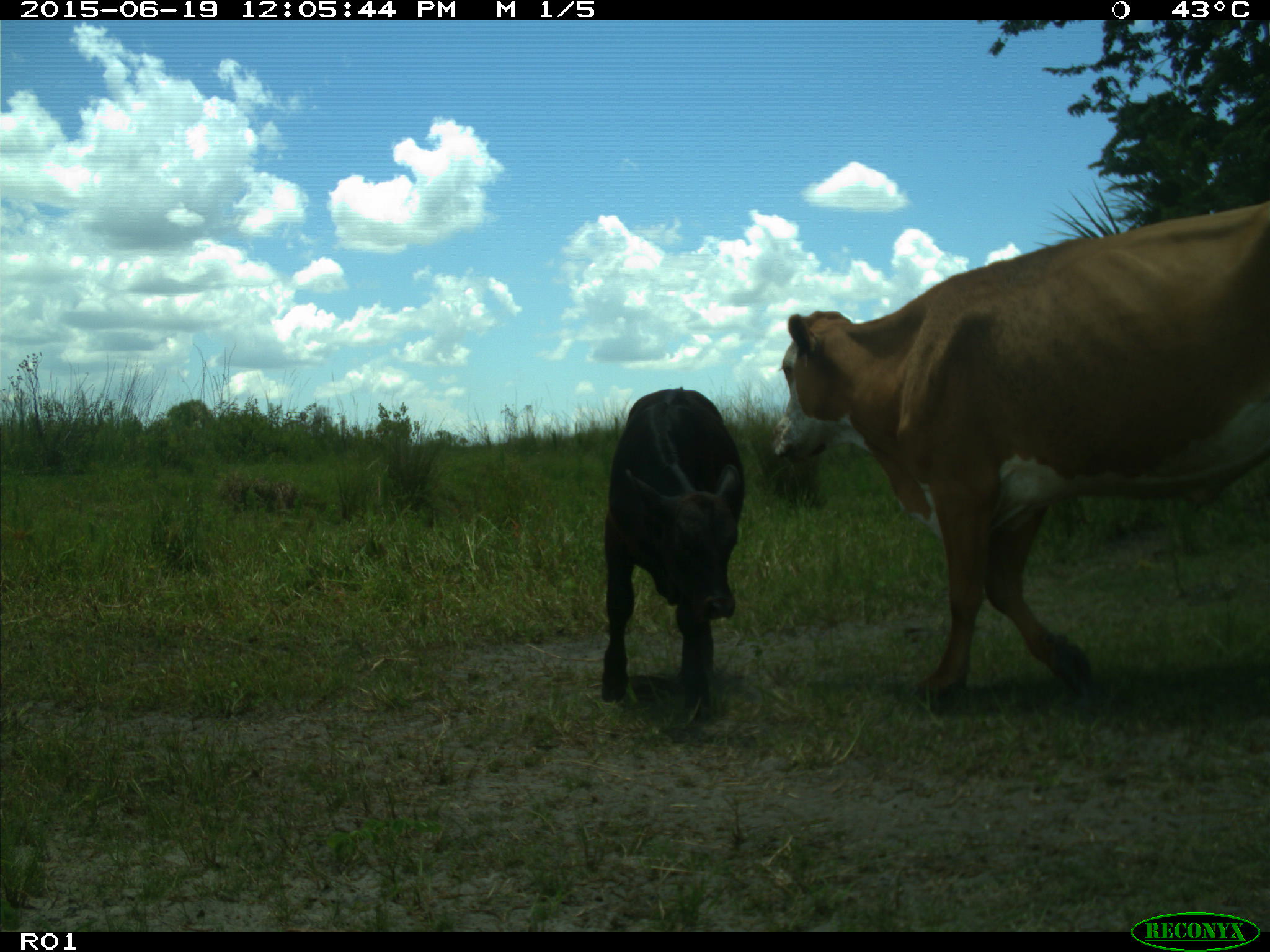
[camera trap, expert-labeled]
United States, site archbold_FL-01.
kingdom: Animalia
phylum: Chordata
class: Mammalia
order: Artiodactyla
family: Bovidae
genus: Bos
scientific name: Bos taurus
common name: domestic cow